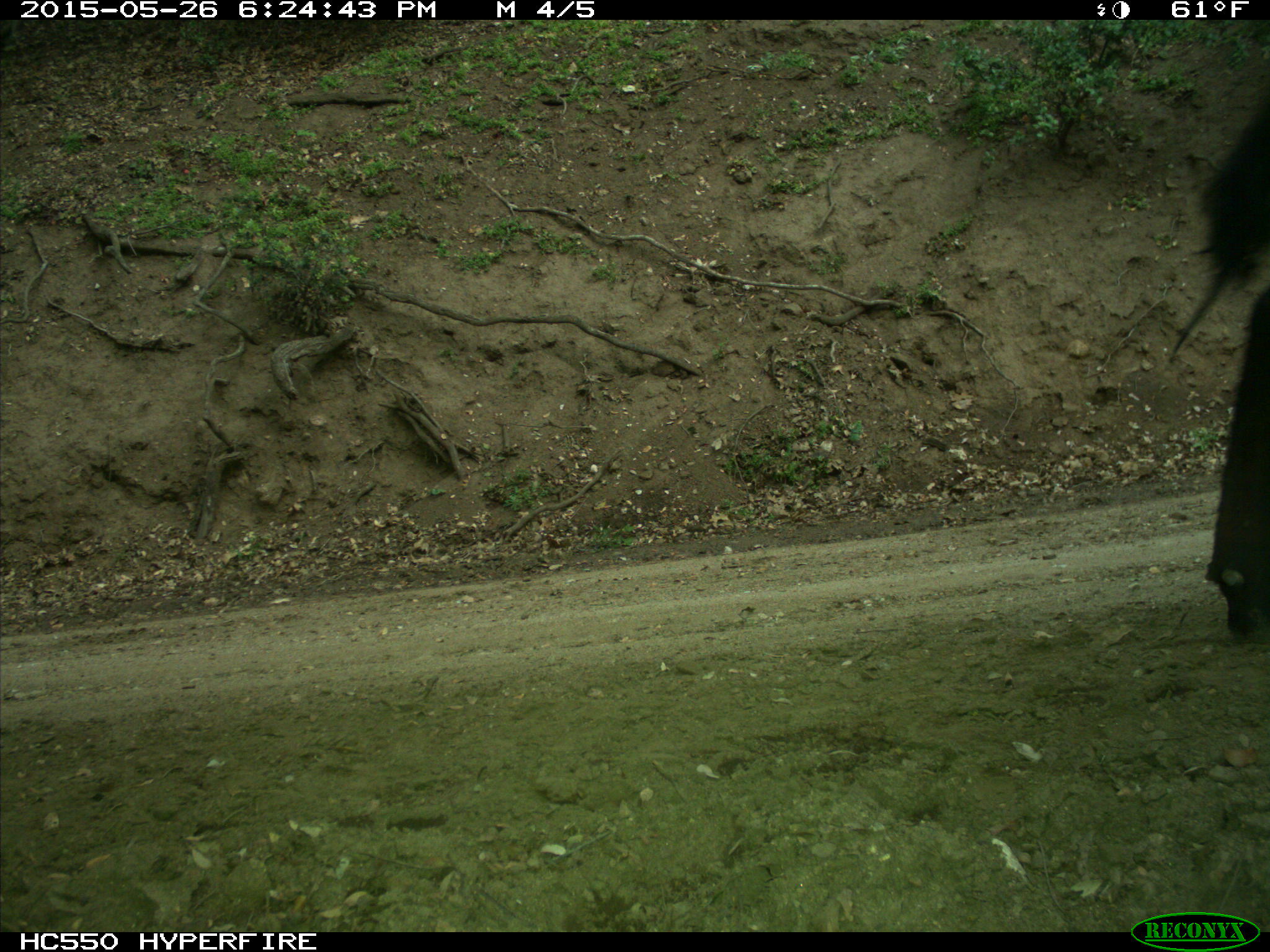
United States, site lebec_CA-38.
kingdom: Animalia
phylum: Chordata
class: Mammalia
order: Artiodactyla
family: Bovidae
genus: Bos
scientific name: Bos taurus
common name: domestic cow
Bos taurus (domestic cow).